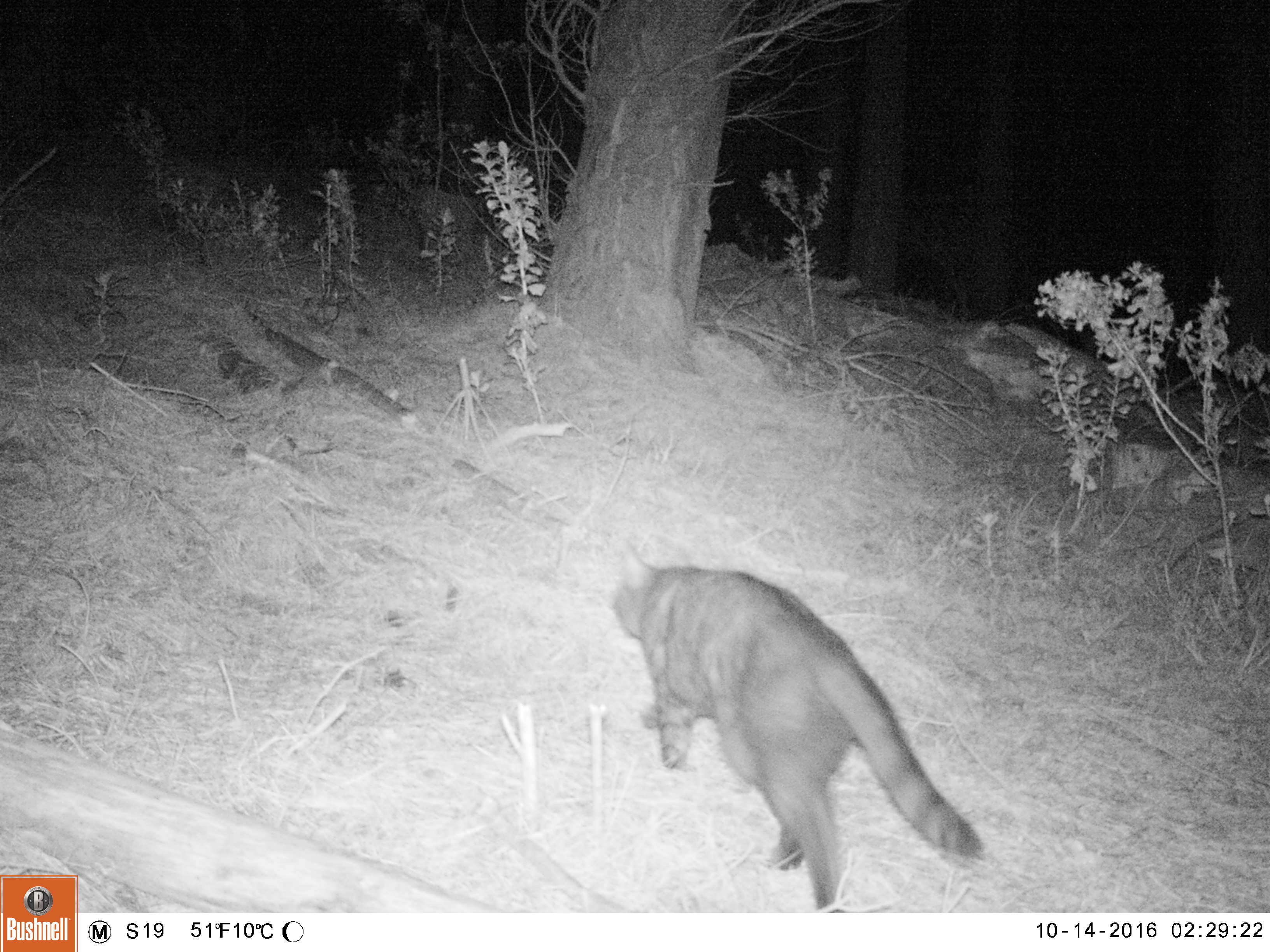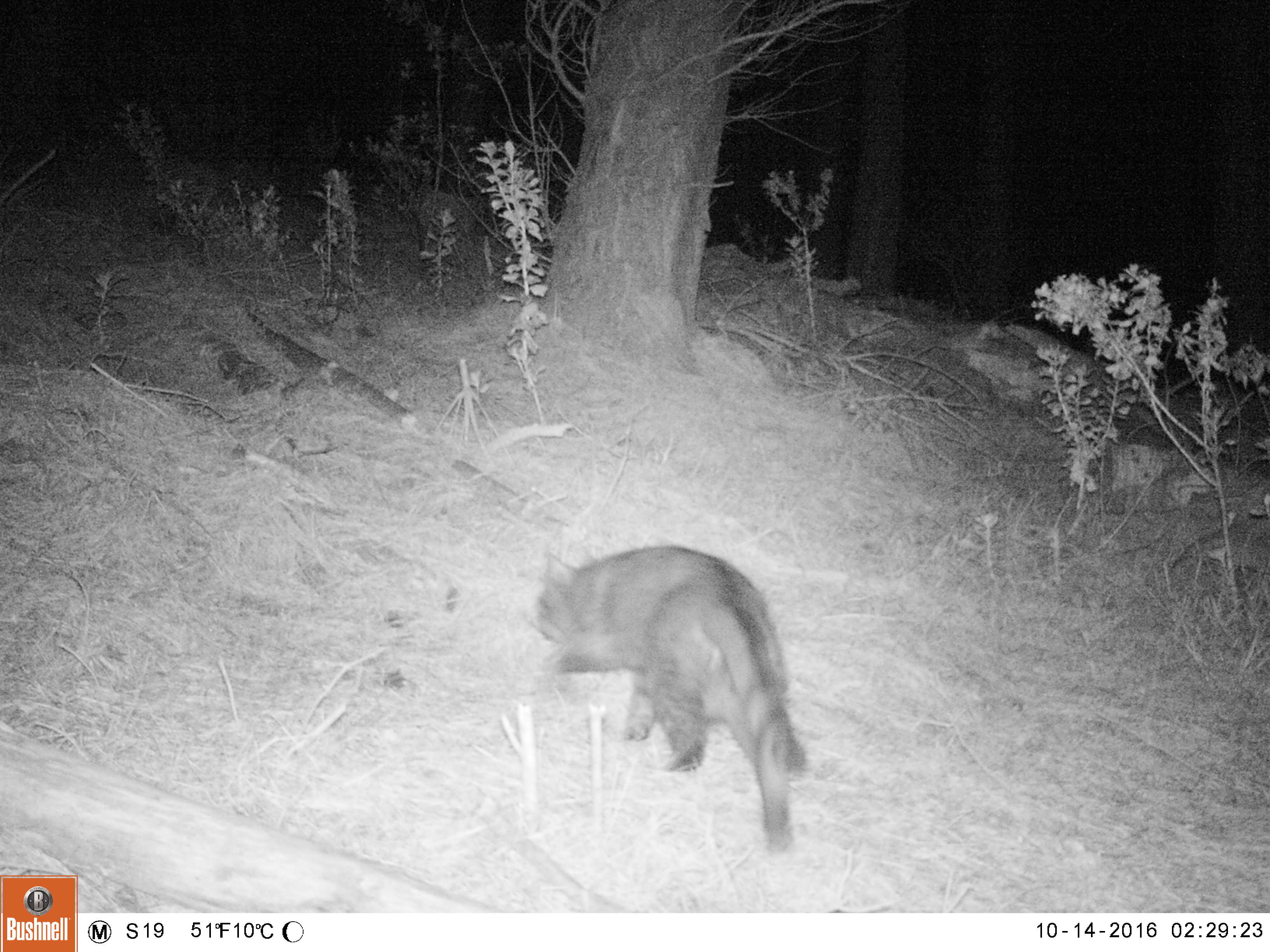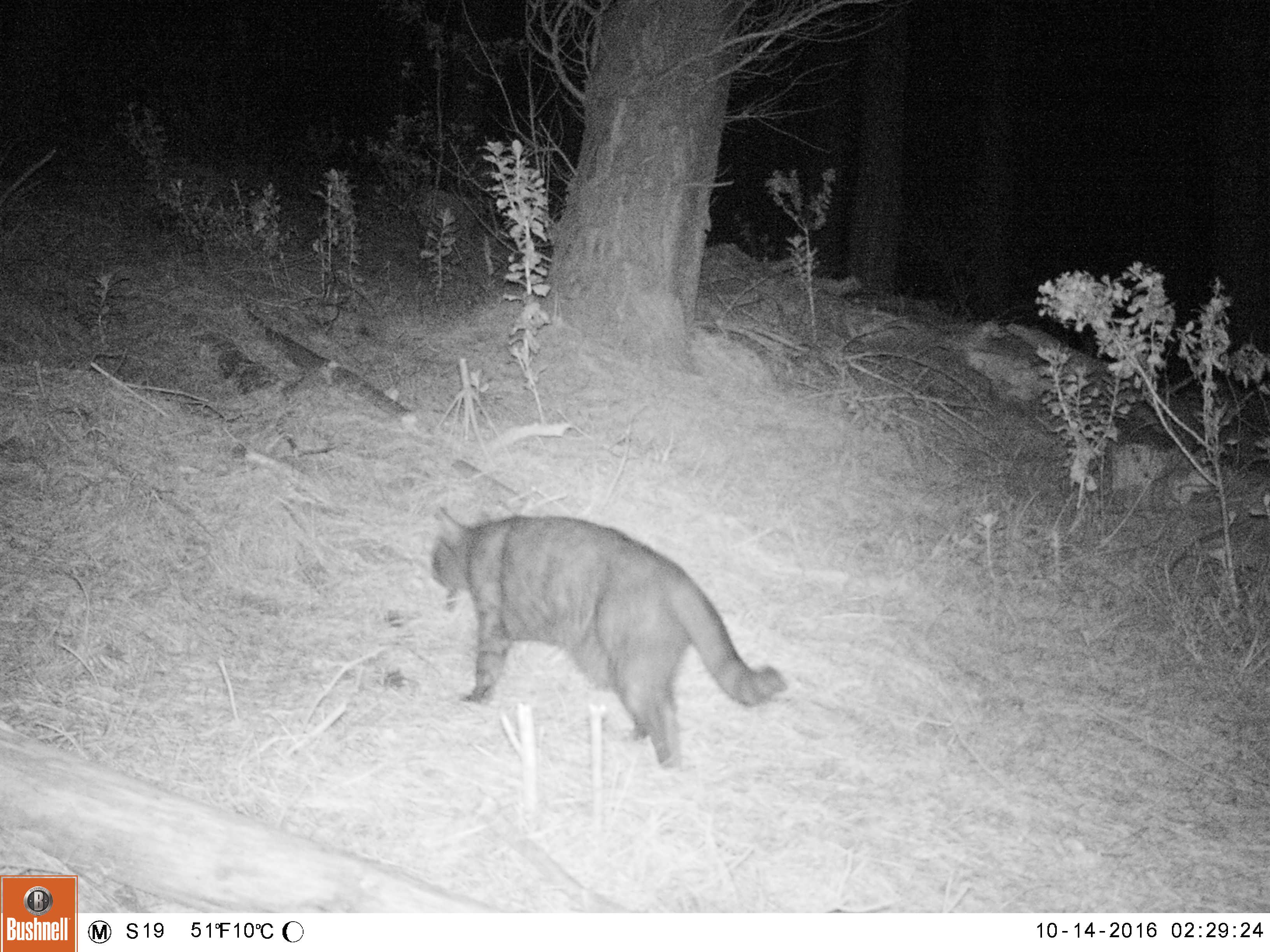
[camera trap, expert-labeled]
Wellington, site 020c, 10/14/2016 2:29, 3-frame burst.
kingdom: Animalia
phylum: Chordata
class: Mammalia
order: Carnivora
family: Felidae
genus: Felis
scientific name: Felis catus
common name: cat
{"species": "cat (Felis catus)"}